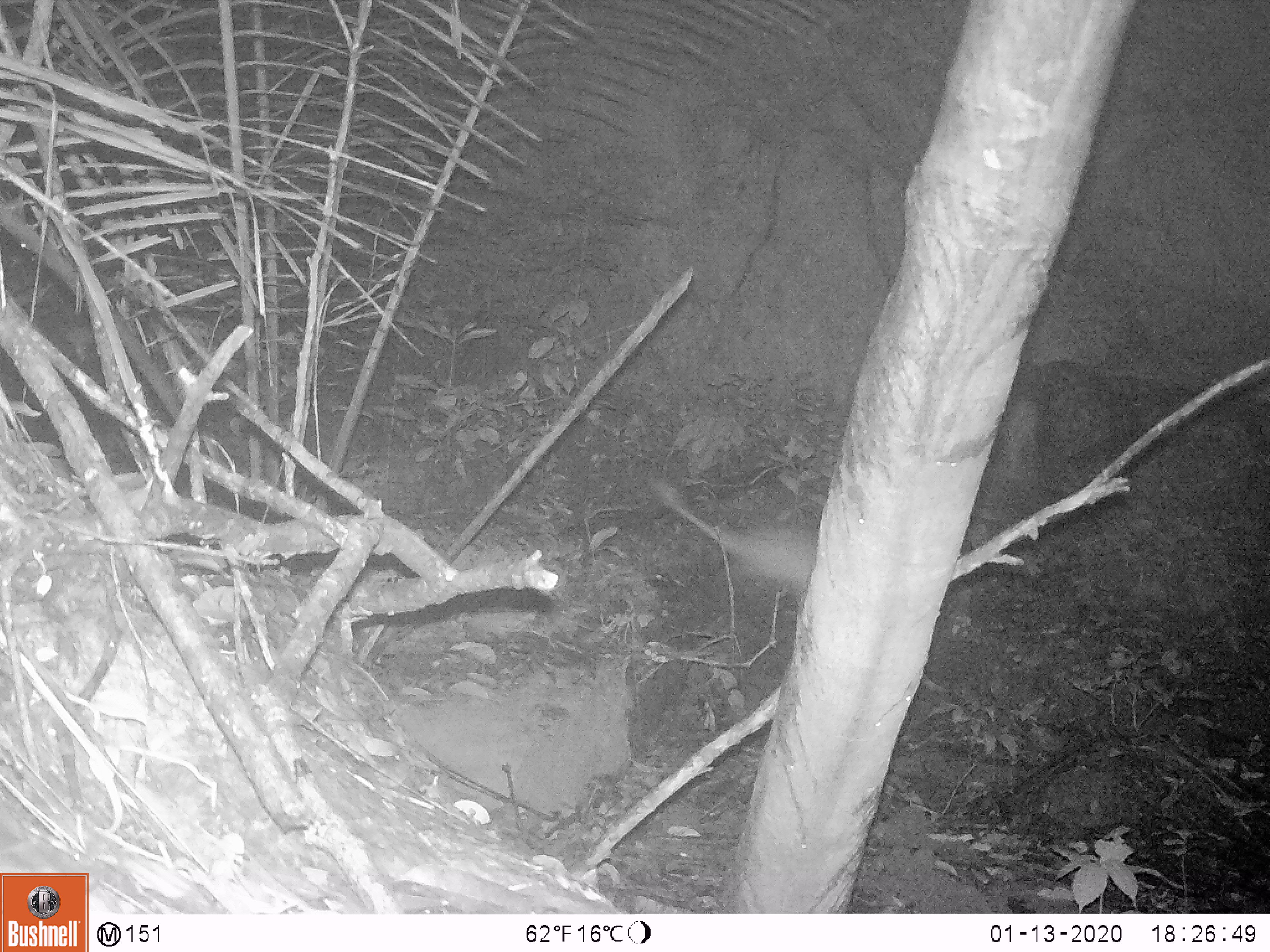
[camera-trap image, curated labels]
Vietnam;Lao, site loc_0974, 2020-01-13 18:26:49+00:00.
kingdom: Animalia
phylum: Chordata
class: Mammalia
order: Rodentia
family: Hystricidae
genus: Atherurus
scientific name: Atherurus macrourus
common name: asiatic brush-tailed porcupine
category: asiatic brush tailed porcupine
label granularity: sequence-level